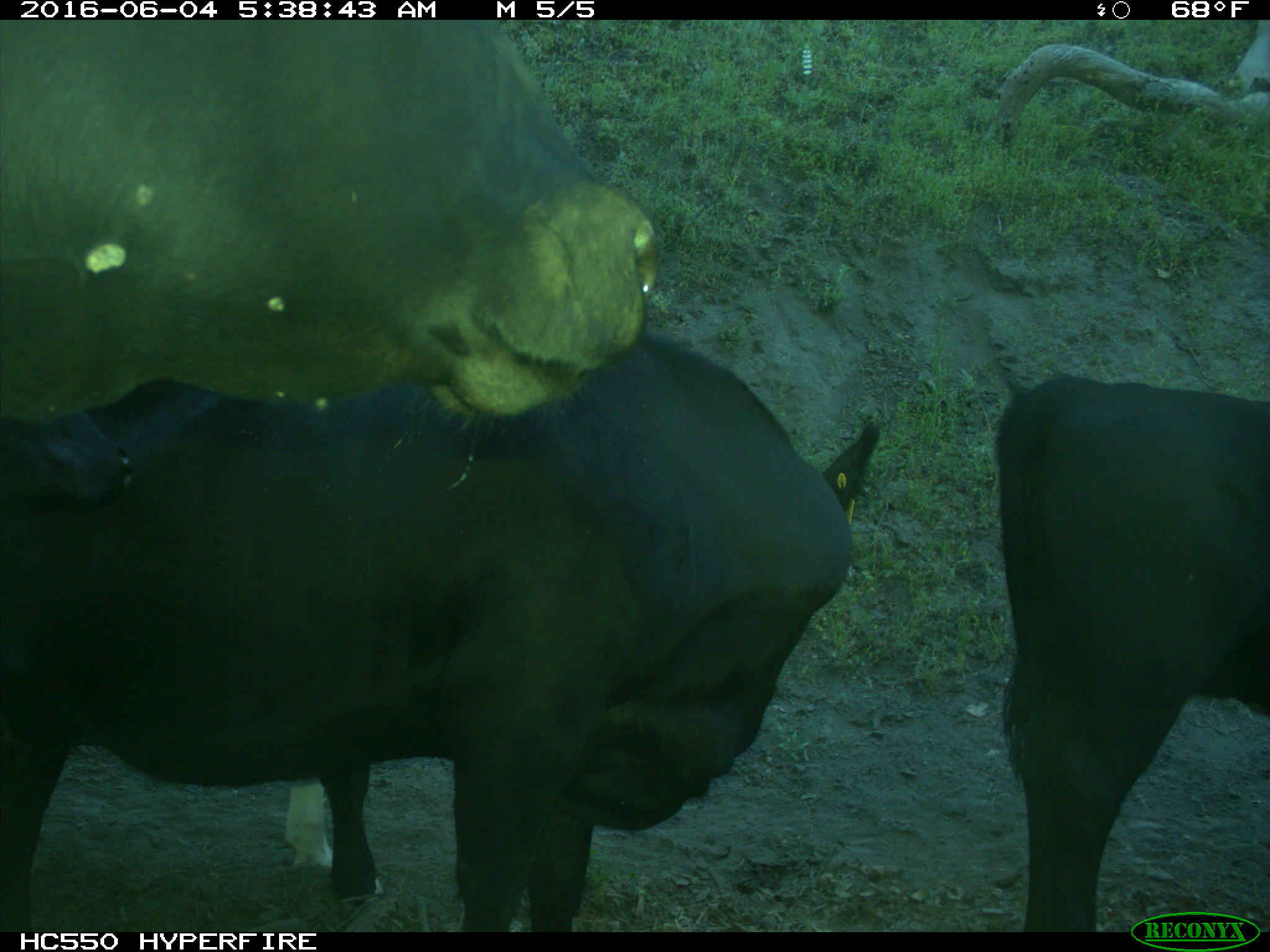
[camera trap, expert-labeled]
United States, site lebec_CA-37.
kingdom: Animalia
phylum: Chordata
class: Mammalia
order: Artiodactyla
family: Bovidae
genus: Bos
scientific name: Bos taurus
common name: domestic cow